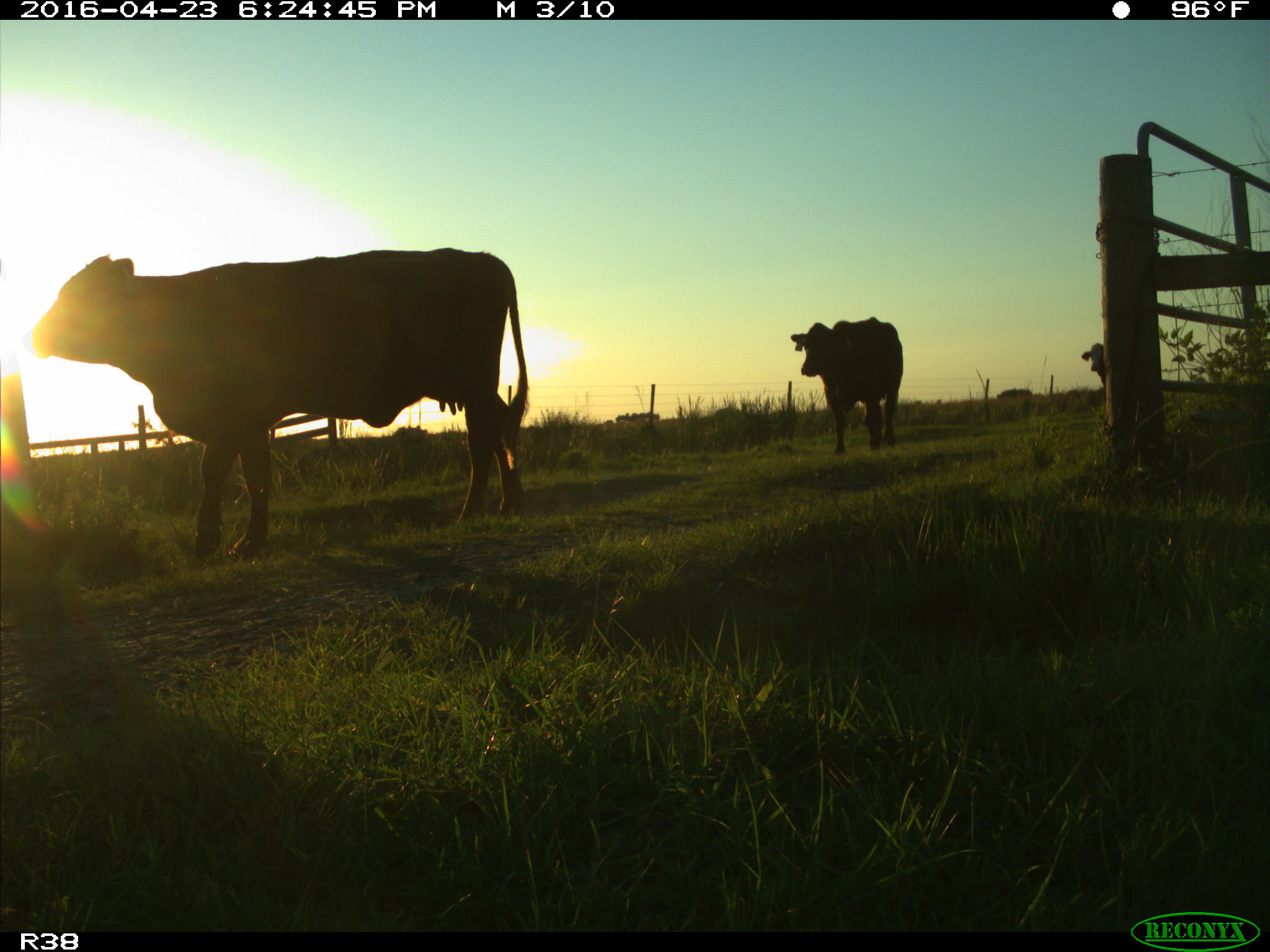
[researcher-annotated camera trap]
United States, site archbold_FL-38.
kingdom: Animalia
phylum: Chordata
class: Mammalia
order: Artiodactyla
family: Bovidae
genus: Bos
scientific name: Bos taurus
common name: domestic cow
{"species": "Bos taurus (domestic cow)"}